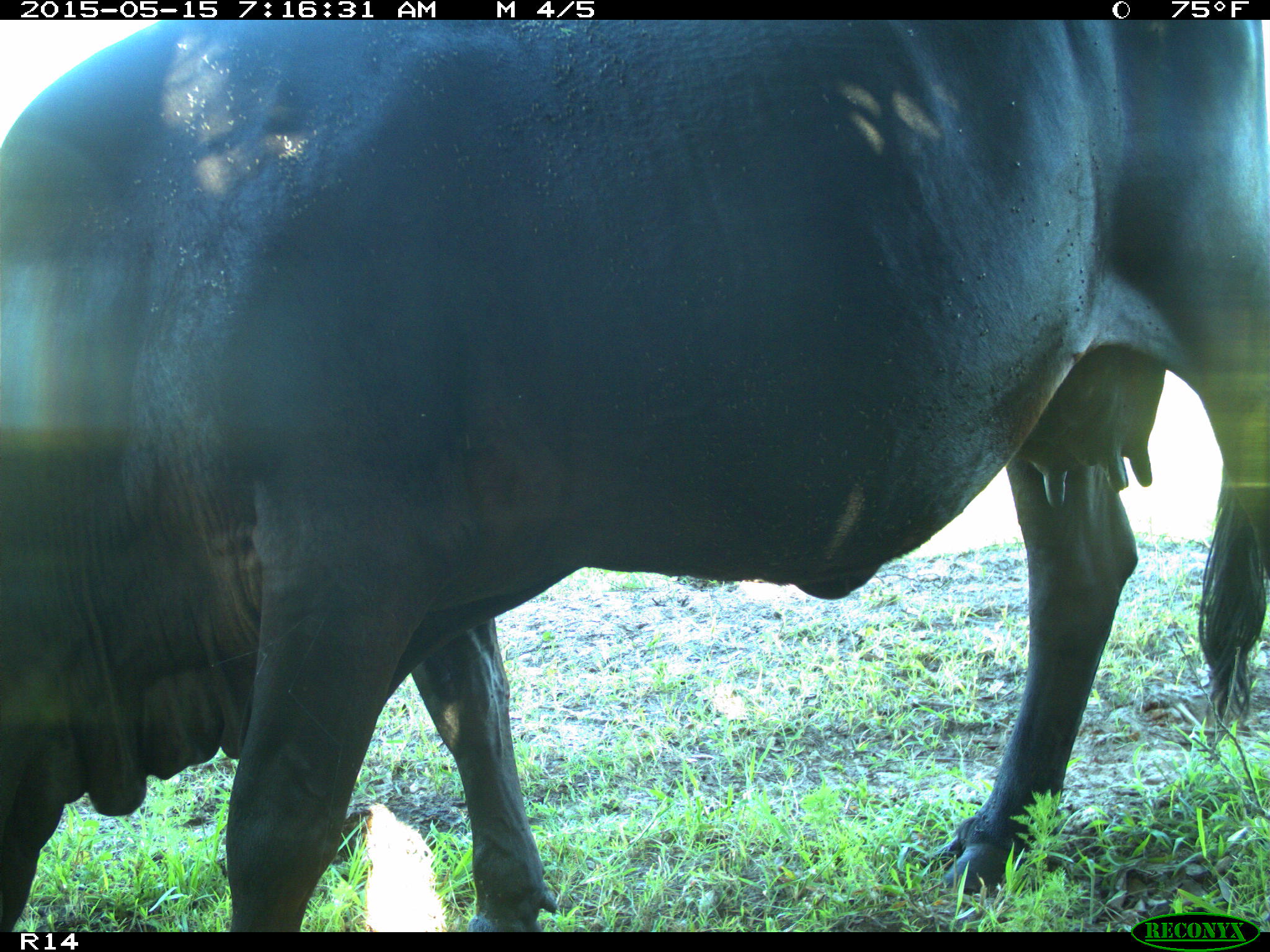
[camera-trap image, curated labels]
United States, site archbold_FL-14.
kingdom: Animalia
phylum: Chordata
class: Mammalia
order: Artiodactyla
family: Bovidae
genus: Bos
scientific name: Bos taurus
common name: domestic cow